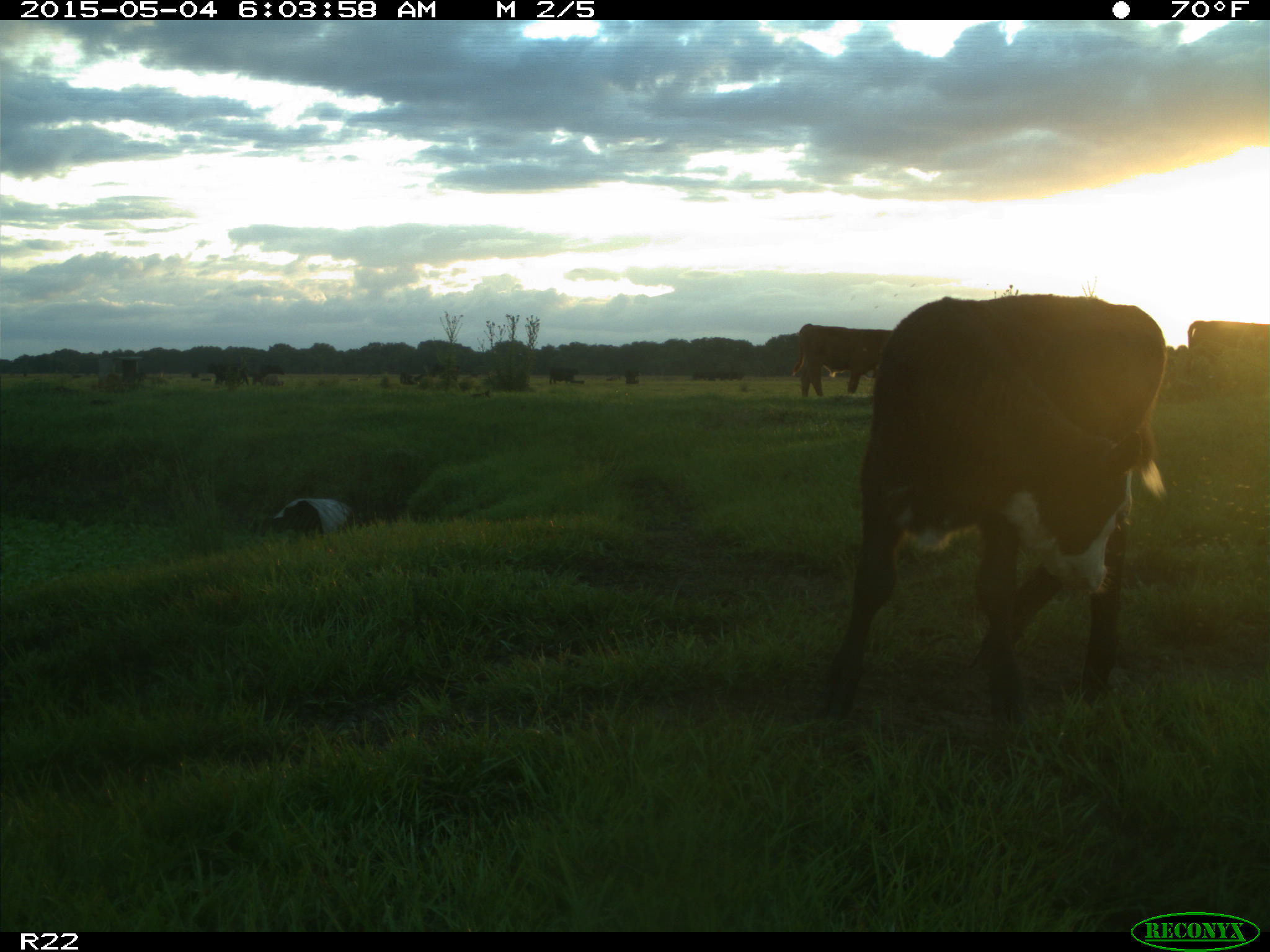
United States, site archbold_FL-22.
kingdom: Animalia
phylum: Chordata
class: Mammalia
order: Artiodactyla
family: Bovidae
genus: Bos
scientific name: Bos taurus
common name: domestic cow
Bos taurus (domestic cow).